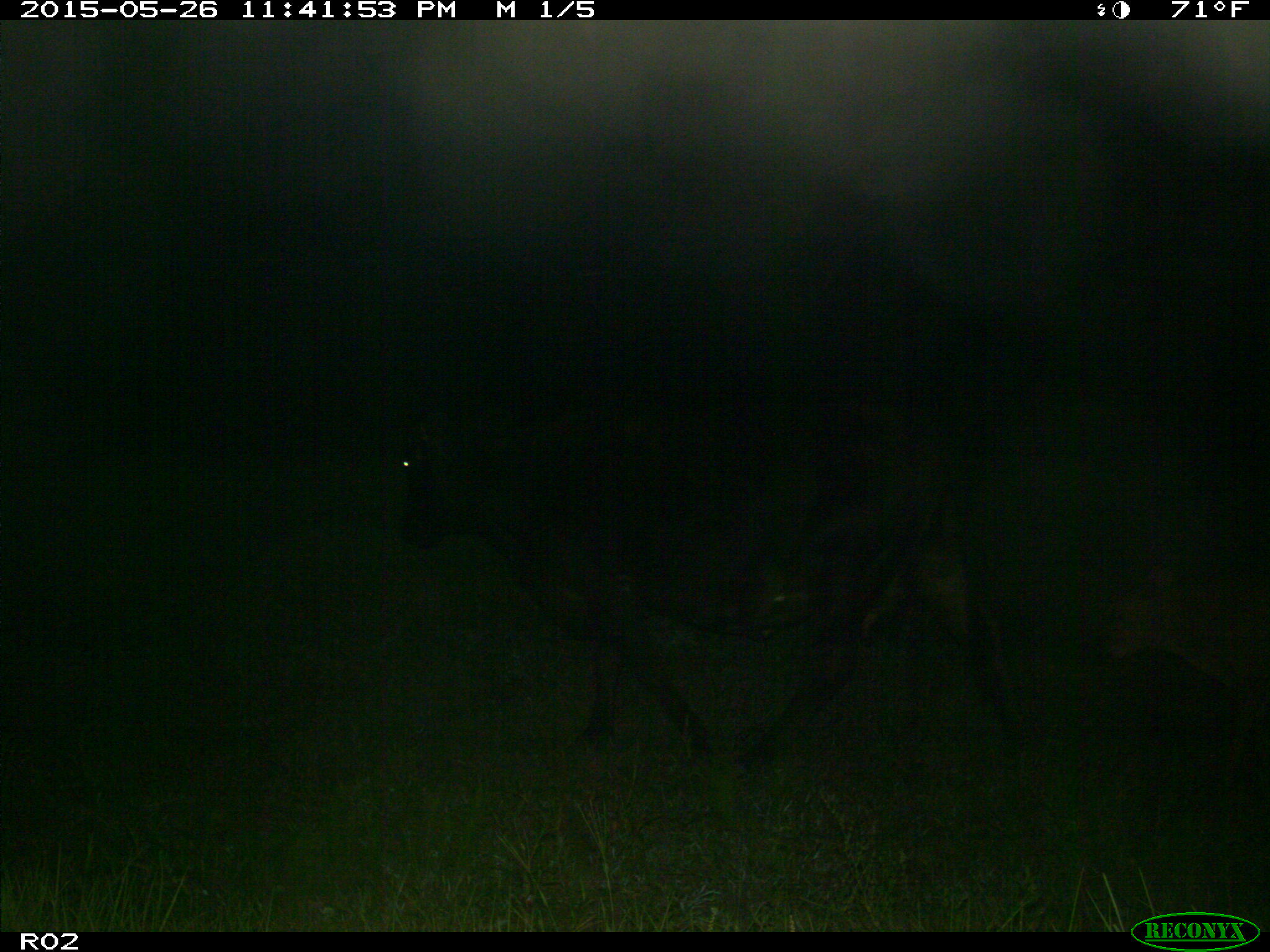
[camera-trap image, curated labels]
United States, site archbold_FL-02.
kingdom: Animalia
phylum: Chordata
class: Mammalia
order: Artiodactyla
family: Bovidae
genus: Bos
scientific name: Bos taurus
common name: domestic cow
Bos taurus (domestic cow).